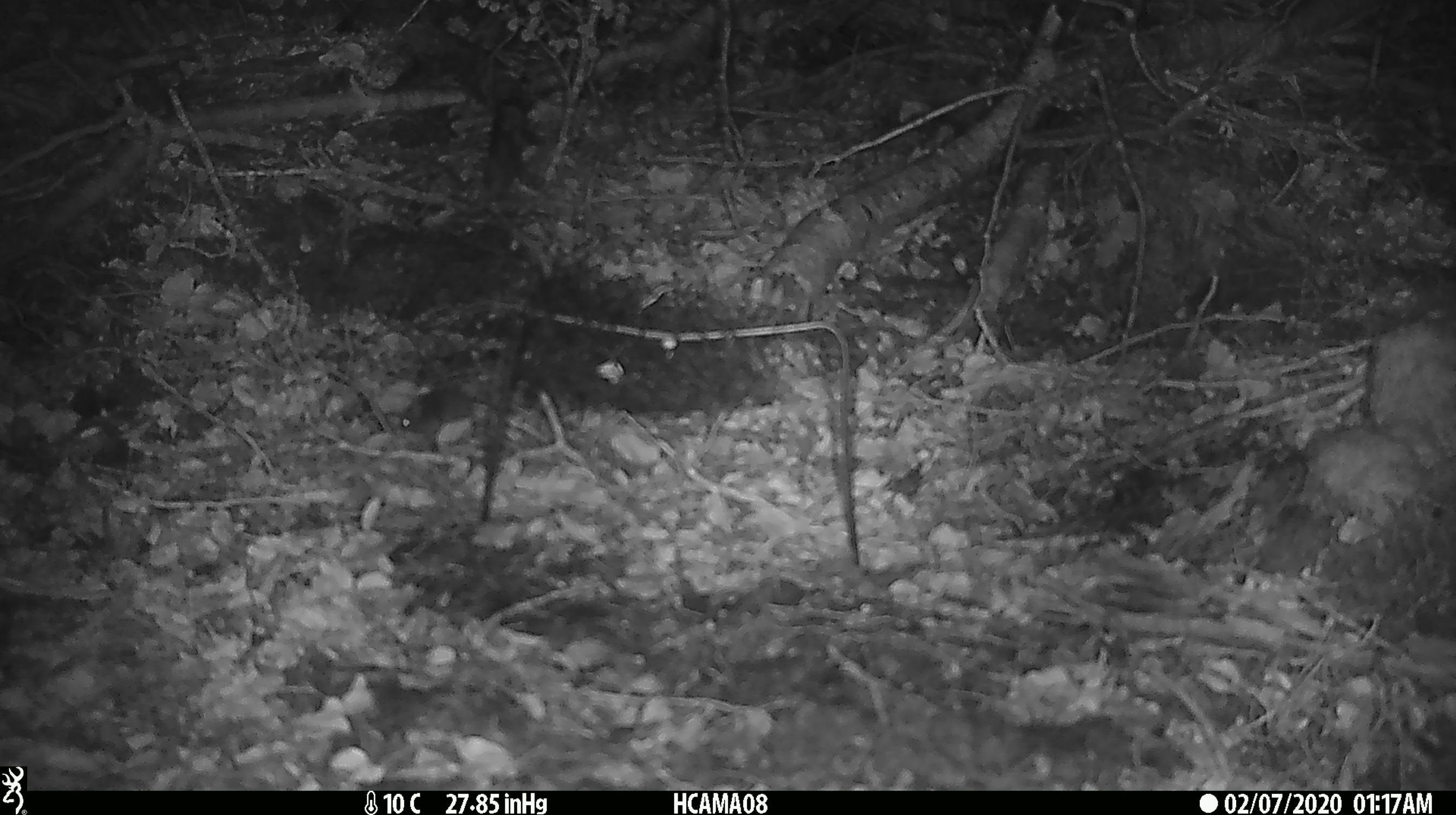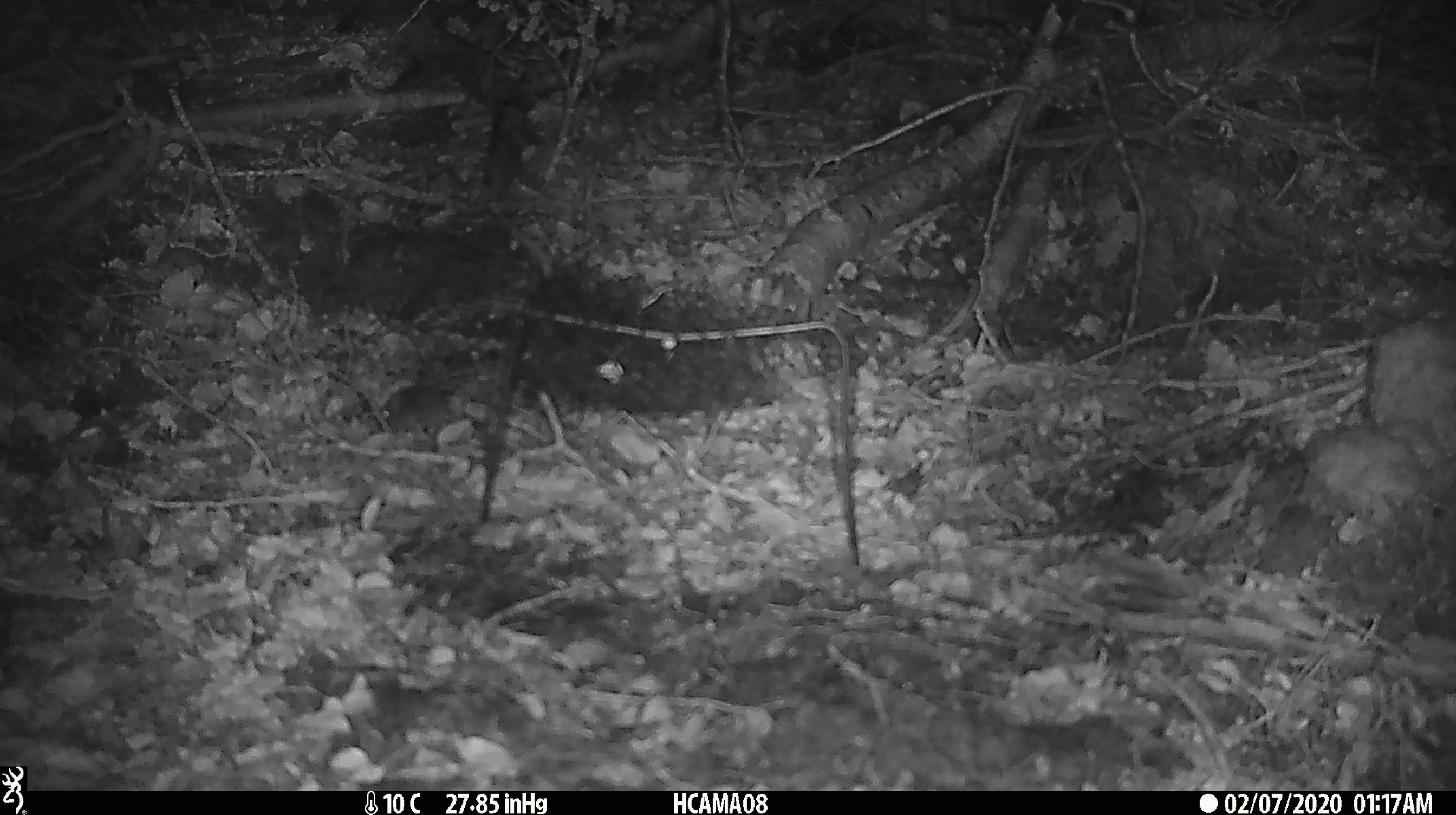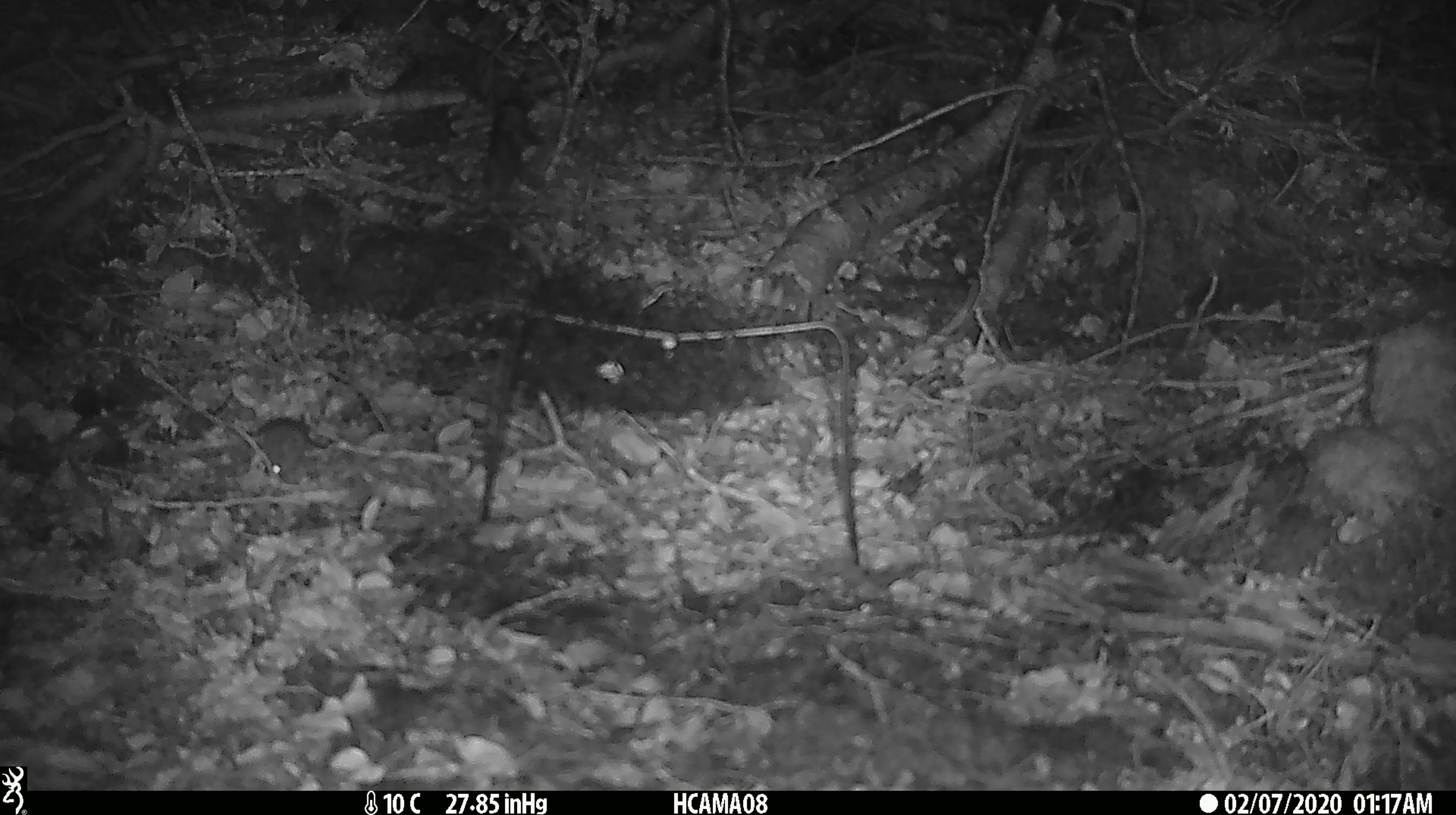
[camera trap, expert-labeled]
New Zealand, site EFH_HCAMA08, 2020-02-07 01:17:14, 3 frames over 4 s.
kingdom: Animalia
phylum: Chordata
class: Mammalia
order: Rodentia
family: Muridae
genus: Mus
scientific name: Mus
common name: mouse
Mouse (Mus).